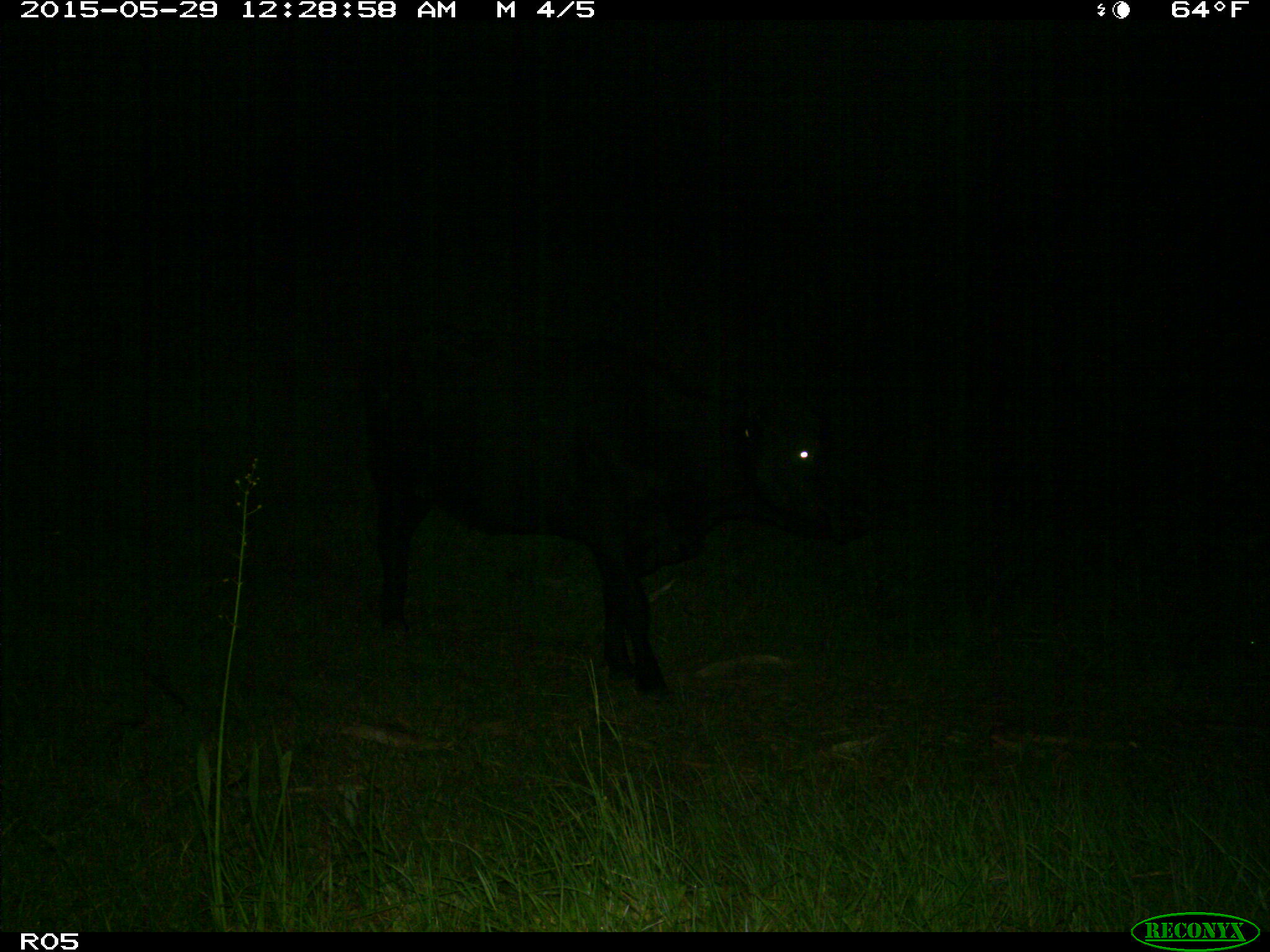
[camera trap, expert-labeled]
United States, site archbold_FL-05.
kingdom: Animalia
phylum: Chordata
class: Mammalia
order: Artiodactyla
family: Bovidae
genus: Bos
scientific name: Bos taurus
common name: domestic cow